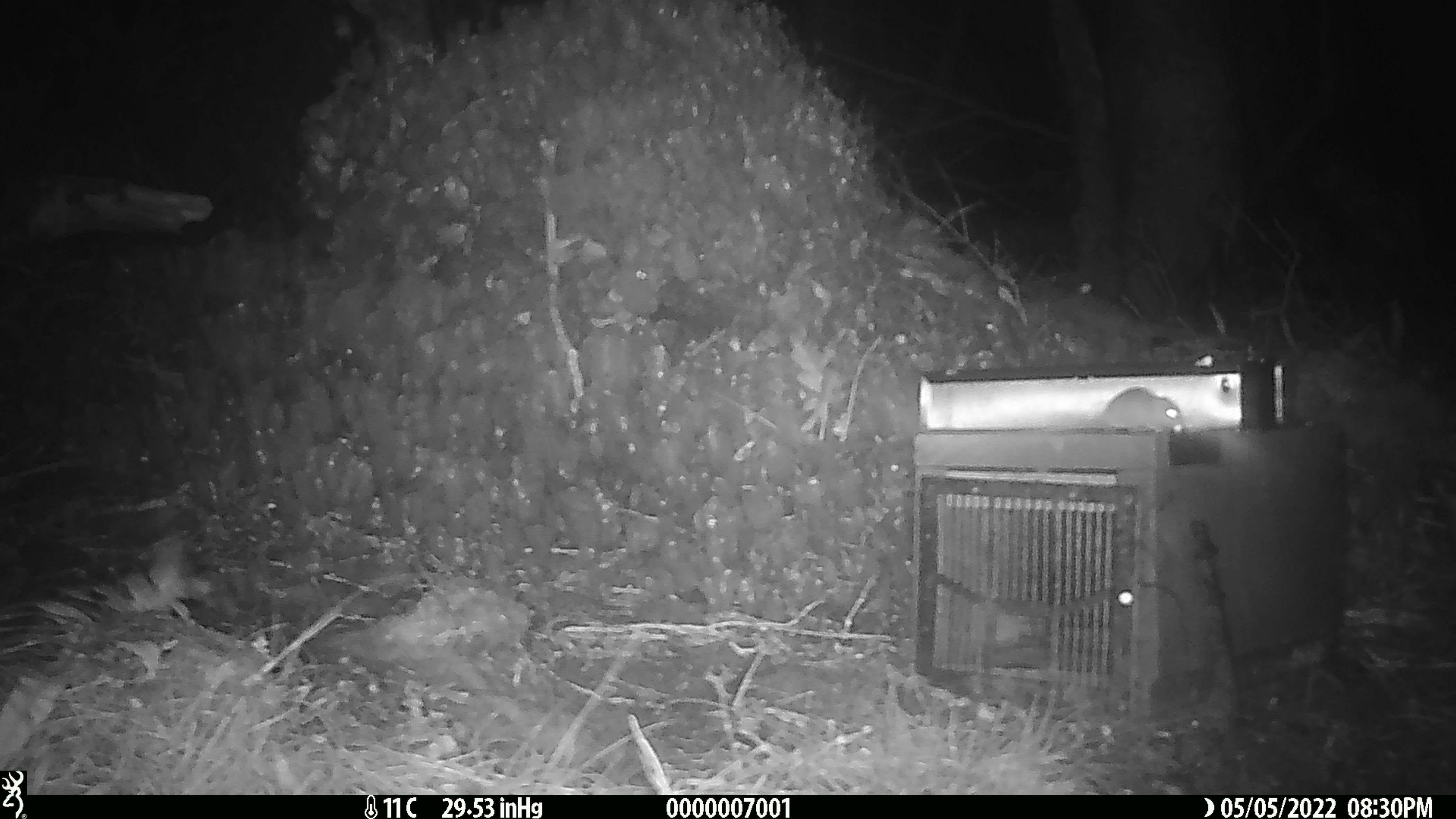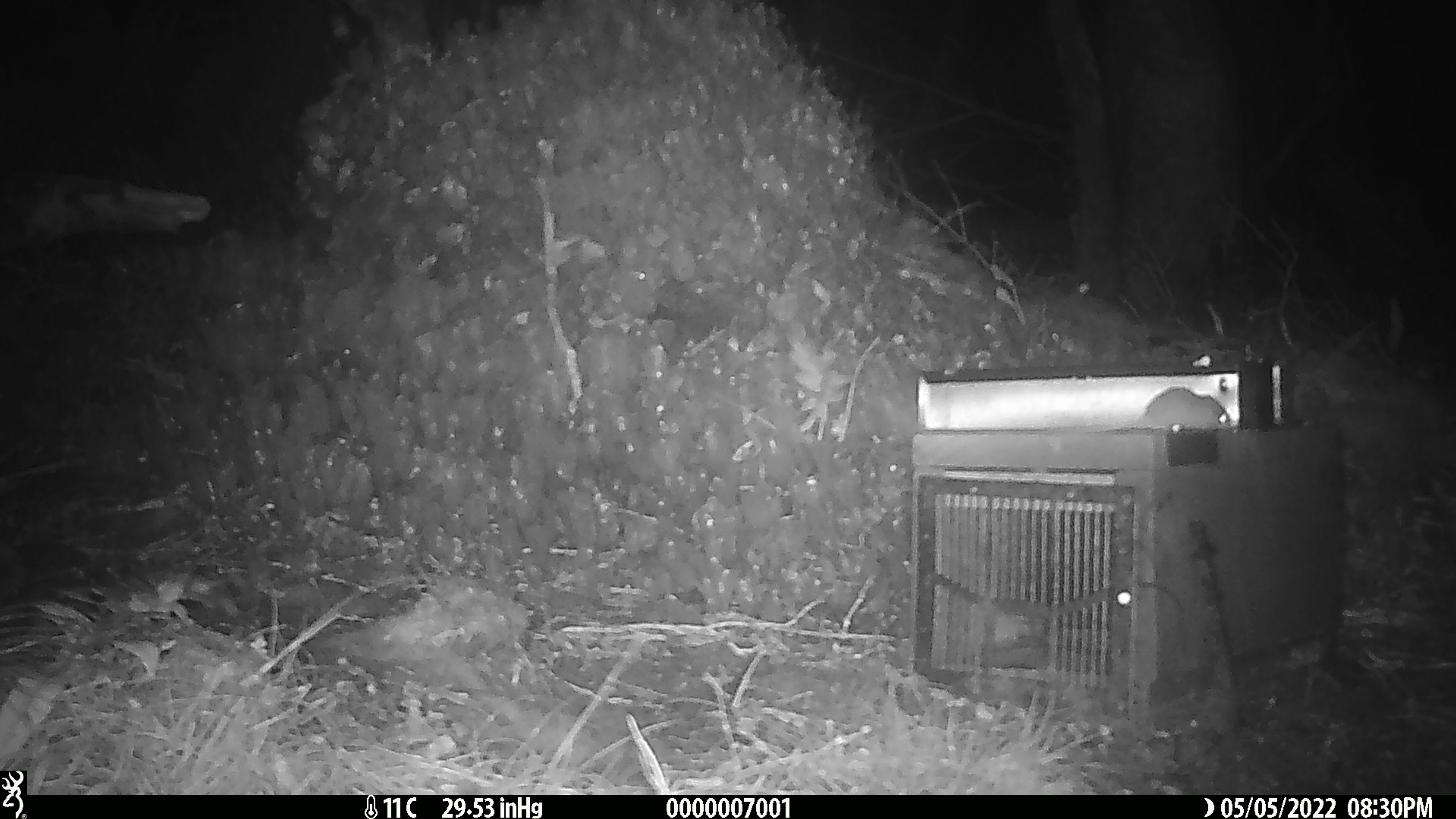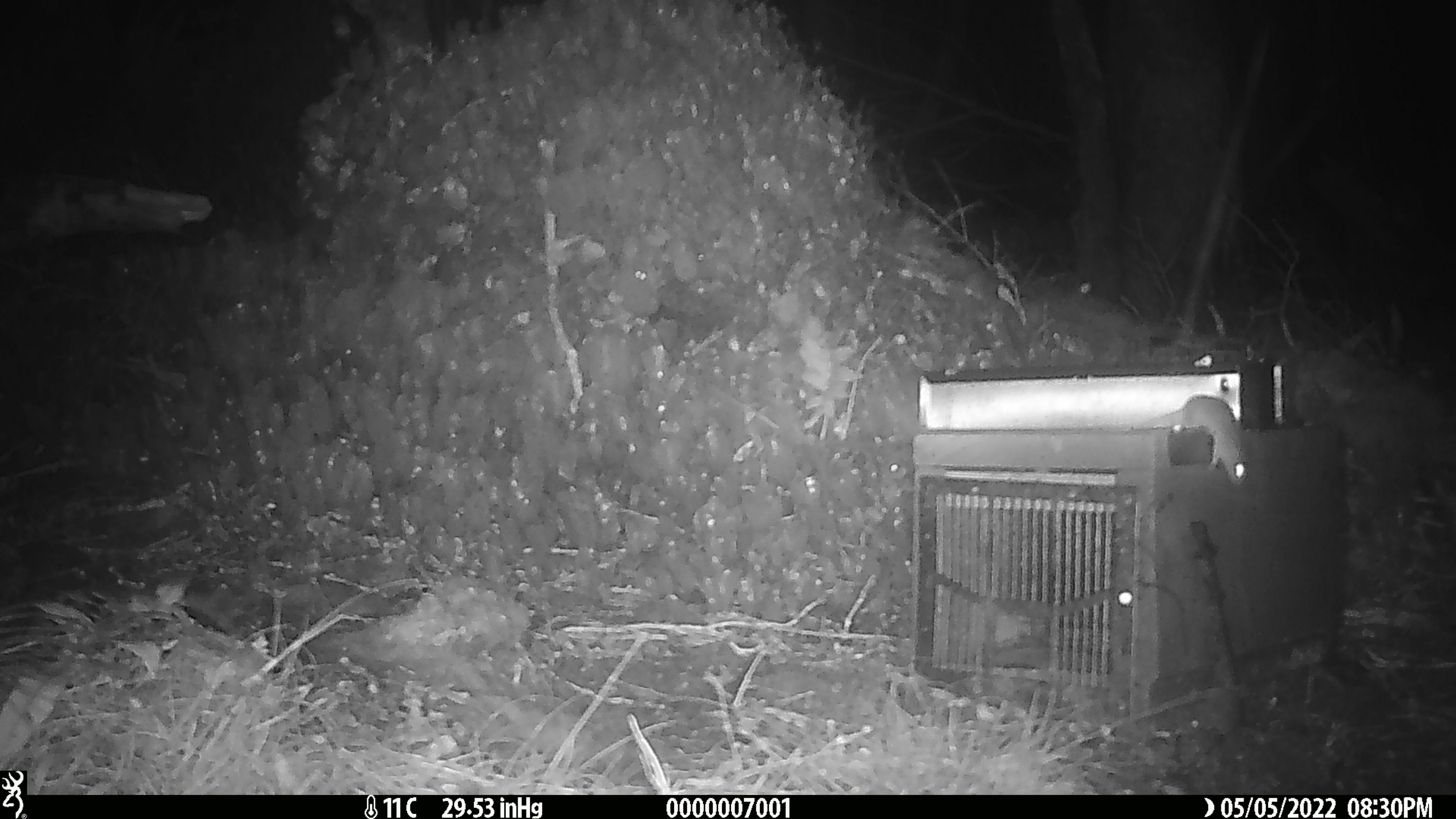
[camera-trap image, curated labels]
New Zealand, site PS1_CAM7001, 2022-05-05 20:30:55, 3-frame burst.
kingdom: Animalia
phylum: Chordata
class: Mammalia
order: Rodentia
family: Muridae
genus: Mus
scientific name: Mus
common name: mouse